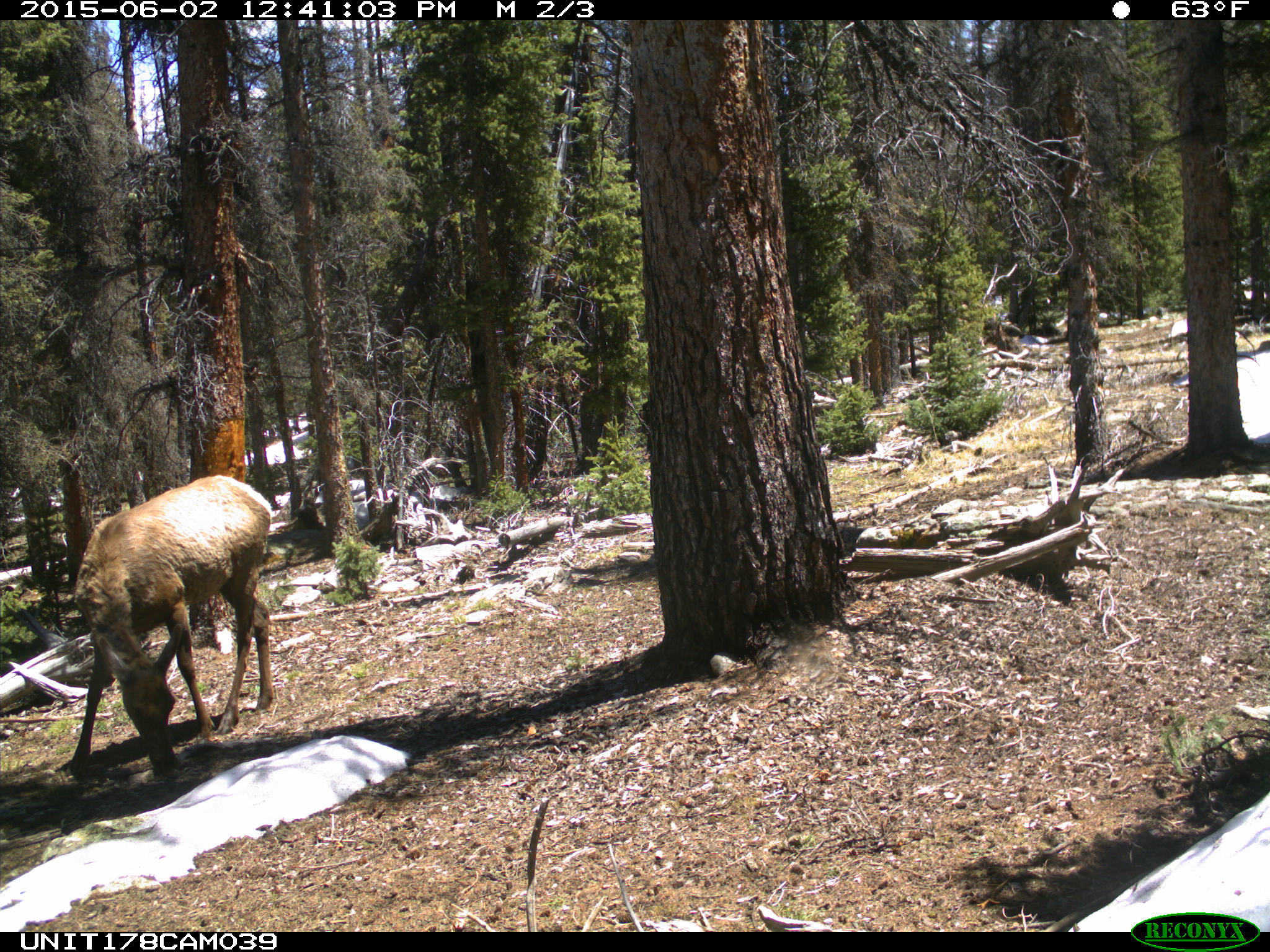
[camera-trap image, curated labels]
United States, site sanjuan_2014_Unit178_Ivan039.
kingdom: Animalia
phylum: Chordata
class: Mammalia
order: Artiodactyla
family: Cervidae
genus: Cervus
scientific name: Cervus elaphus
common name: red deer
Cervus elaphus (red deer).